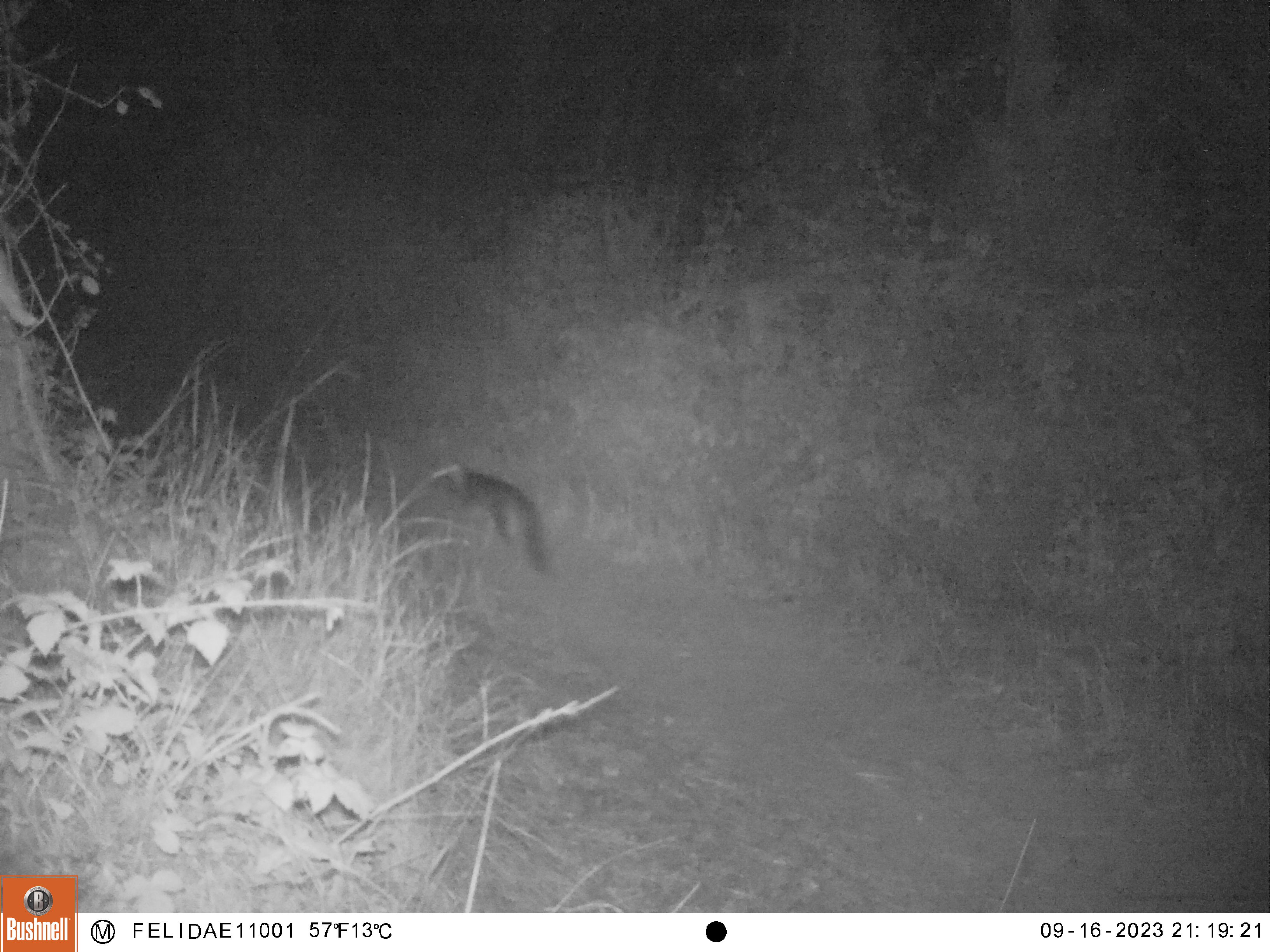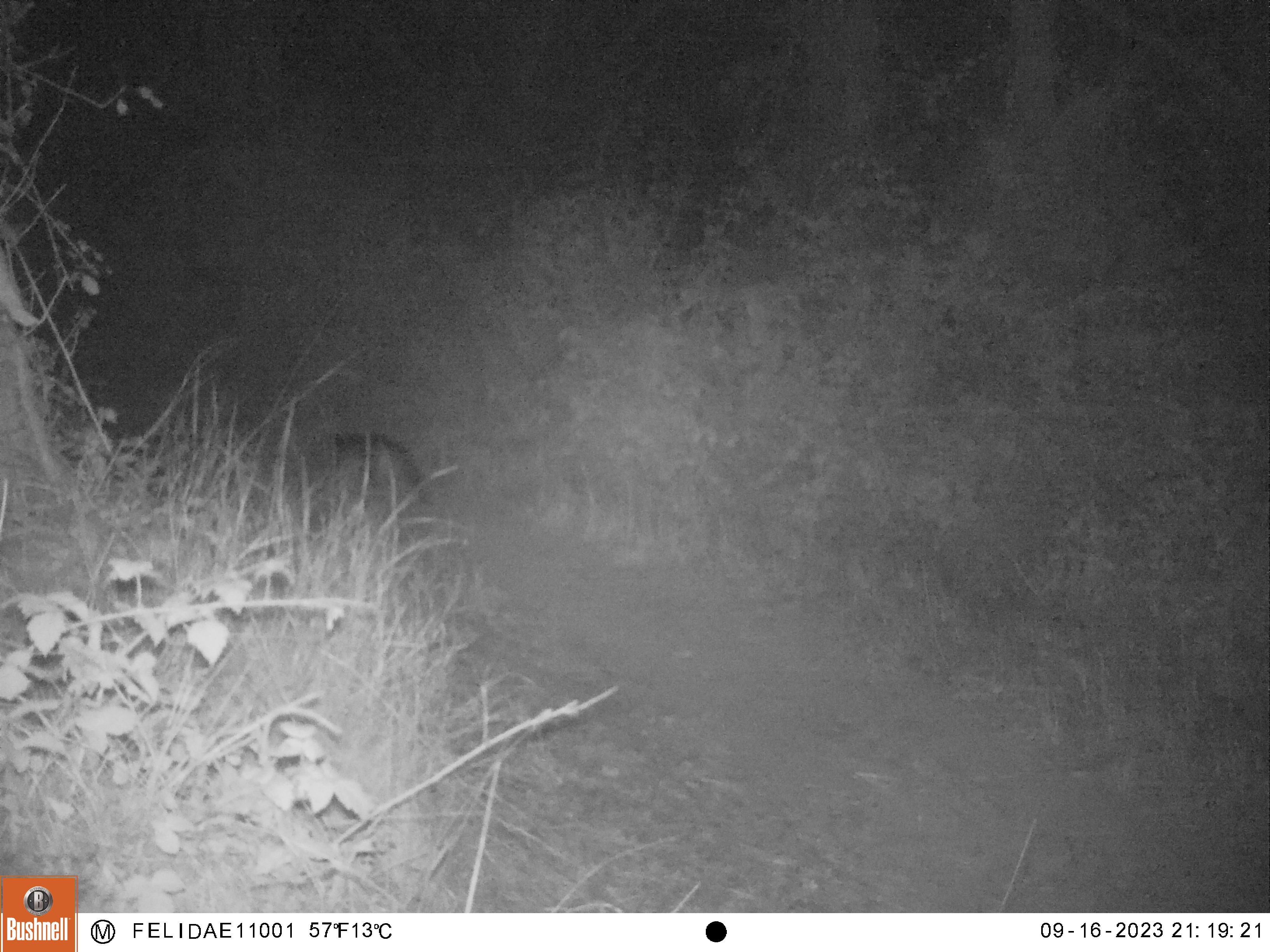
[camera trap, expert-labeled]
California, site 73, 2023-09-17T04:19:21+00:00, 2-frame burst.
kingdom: Animalia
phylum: Chordata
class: Mammalia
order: Carnivora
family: Canidae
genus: Urocyon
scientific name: Urocyon cinereoargenteus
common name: gray fox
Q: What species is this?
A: Gray fox (Urocyon cinereoargenteus).